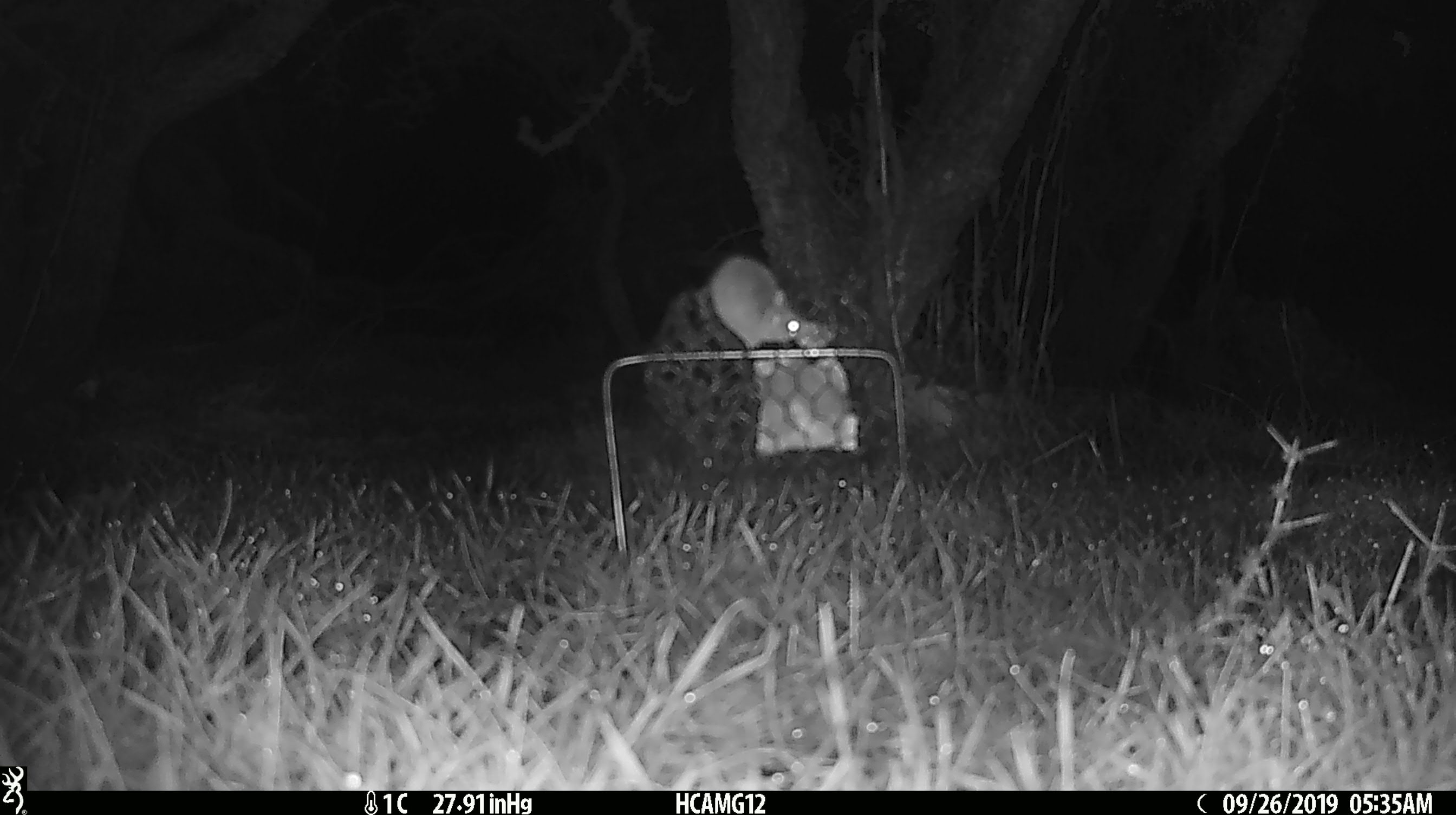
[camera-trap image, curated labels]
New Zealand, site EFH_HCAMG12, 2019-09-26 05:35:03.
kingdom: Animalia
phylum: Chordata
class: Mammalia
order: Rodentia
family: Muridae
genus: Mus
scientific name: Mus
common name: mouse